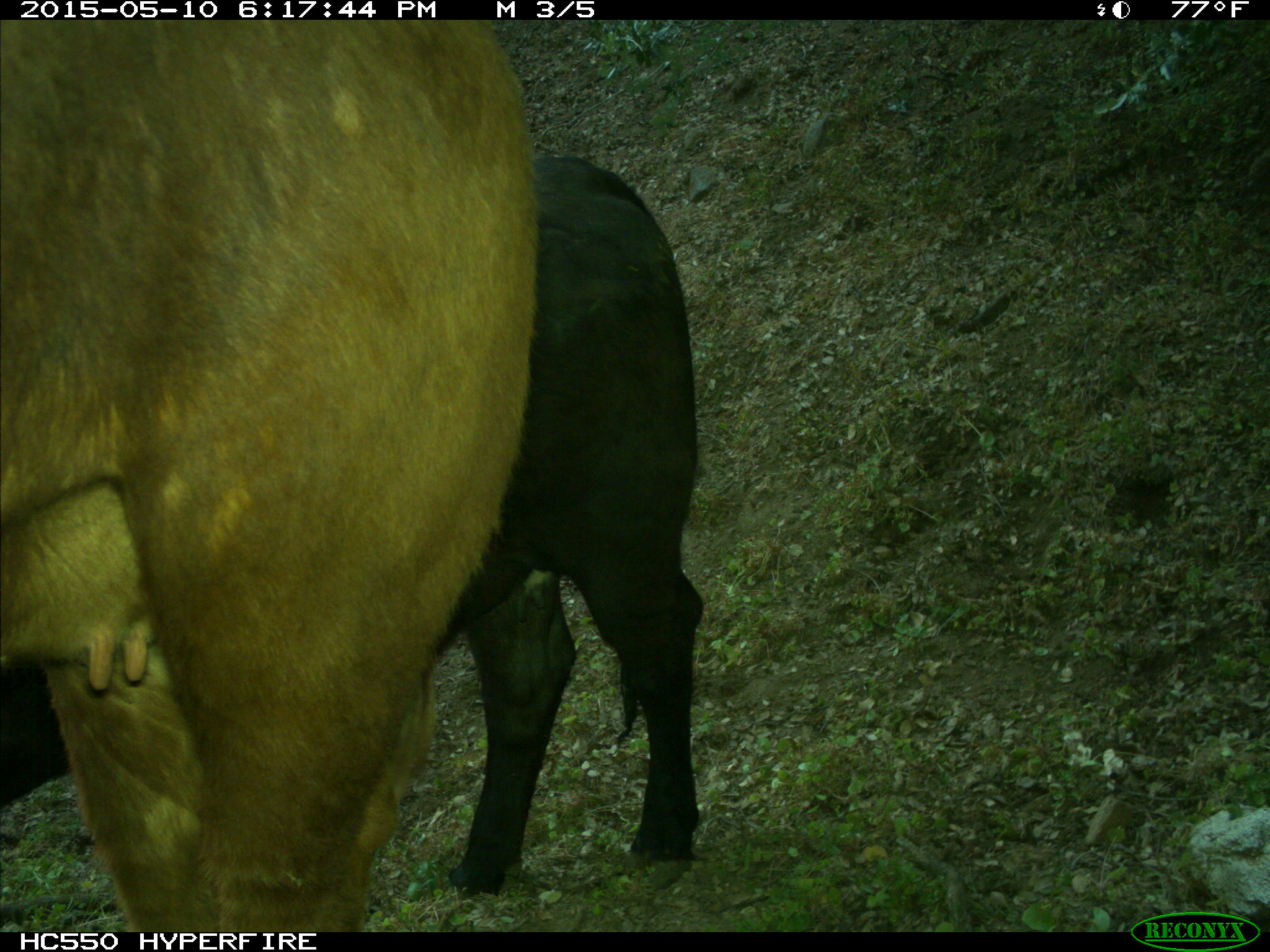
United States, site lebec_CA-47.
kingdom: Animalia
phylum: Chordata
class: Mammalia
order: Artiodactyla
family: Bovidae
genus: Bos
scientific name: Bos taurus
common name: domestic cow